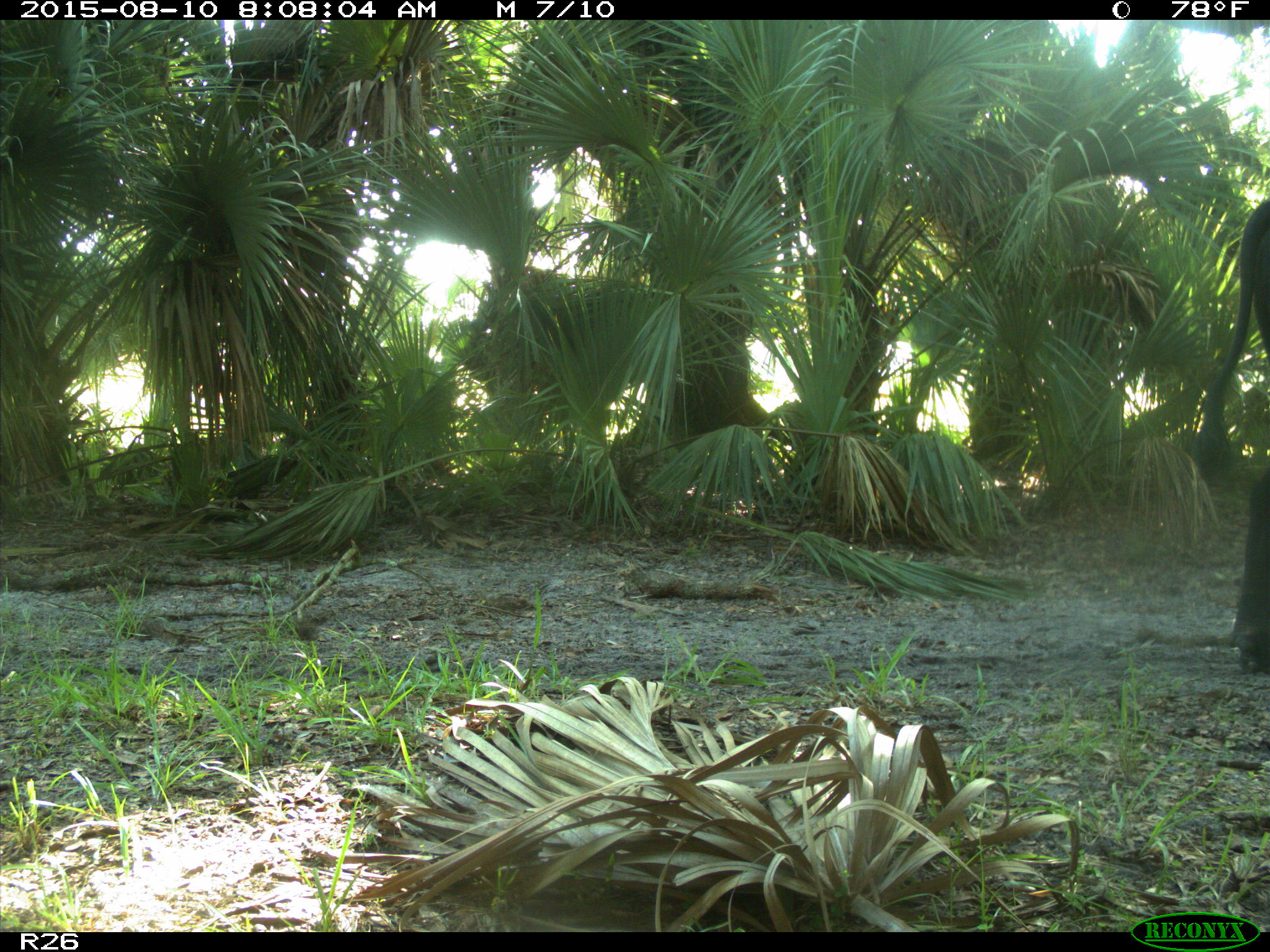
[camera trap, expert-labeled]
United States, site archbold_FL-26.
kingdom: Animalia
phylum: Chordata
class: Mammalia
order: Artiodactyla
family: Bovidae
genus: Bos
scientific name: Bos taurus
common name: domestic cow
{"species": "Bos taurus (domestic cow)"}